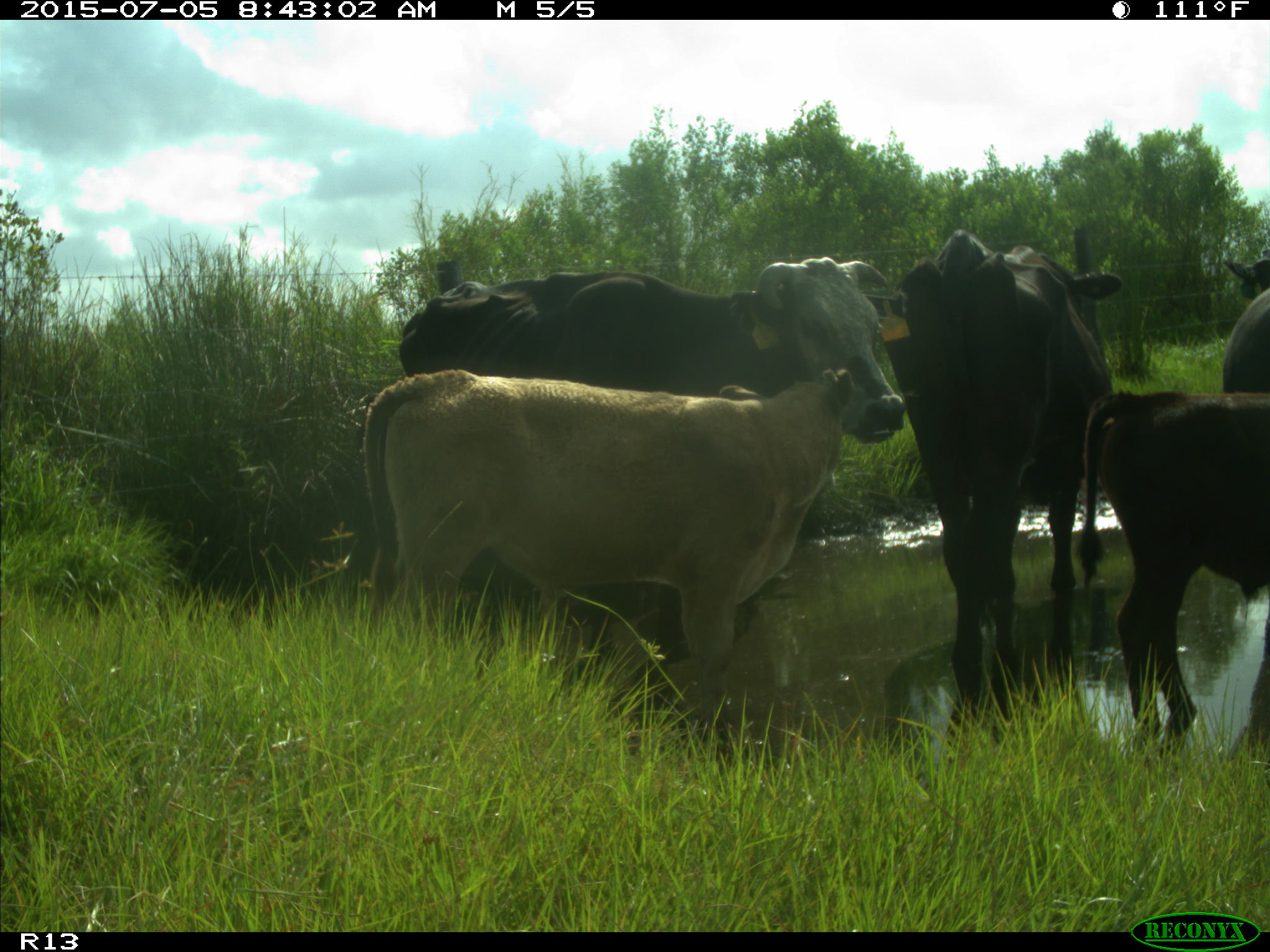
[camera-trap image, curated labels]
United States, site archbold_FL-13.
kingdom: Animalia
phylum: Chordata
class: Mammalia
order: Artiodactyla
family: Bovidae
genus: Bos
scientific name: Bos taurus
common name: domestic cow